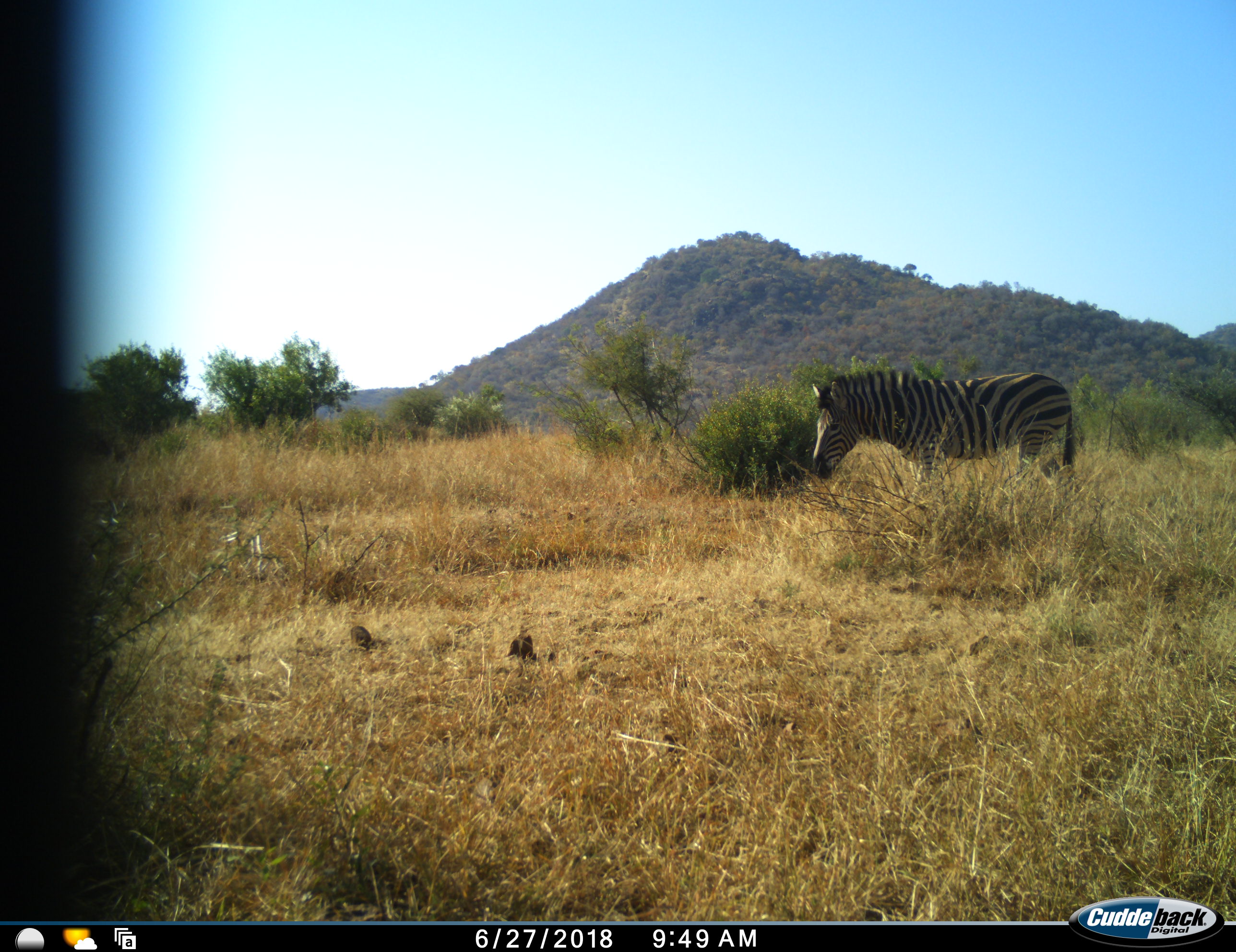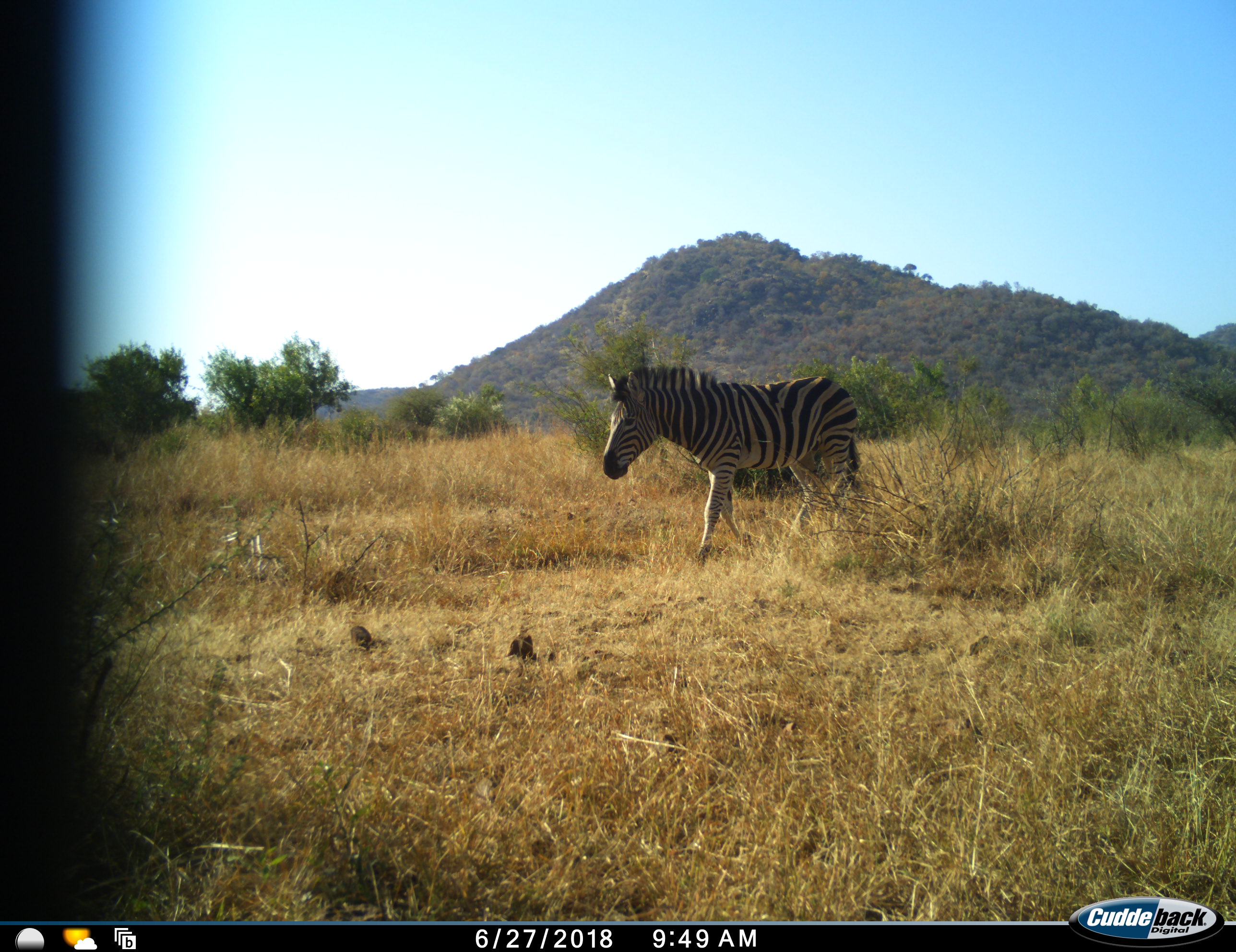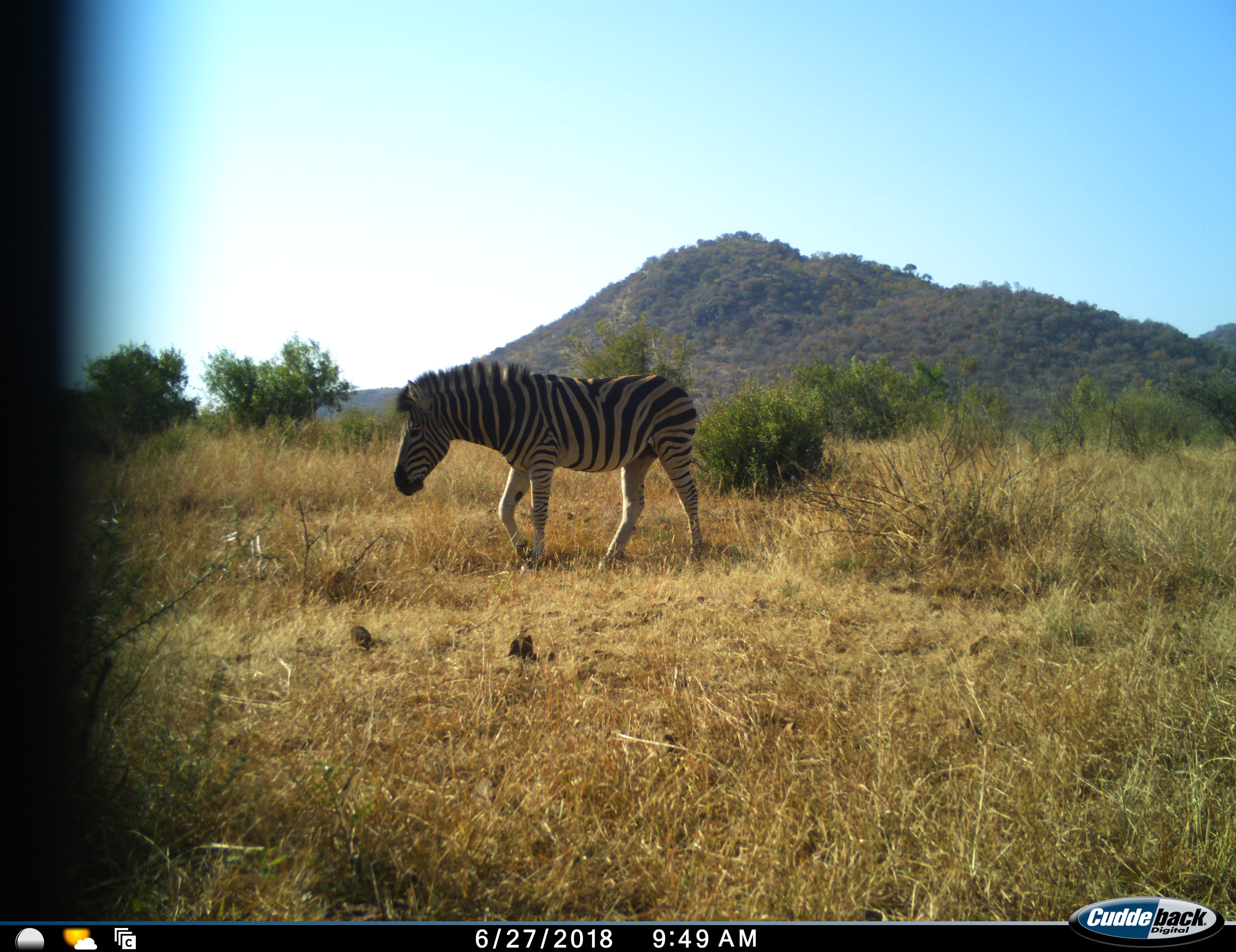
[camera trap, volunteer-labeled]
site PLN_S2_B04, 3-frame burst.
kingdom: Animalia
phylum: Chordata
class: Mammalia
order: Perissodactyla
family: Equidae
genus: Equus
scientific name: Equus quagga burchellii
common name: burchell's zebra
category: zebraburchells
Zebraburchells (burchell's zebra) (Equus quagga burchellii), count 1. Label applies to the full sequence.